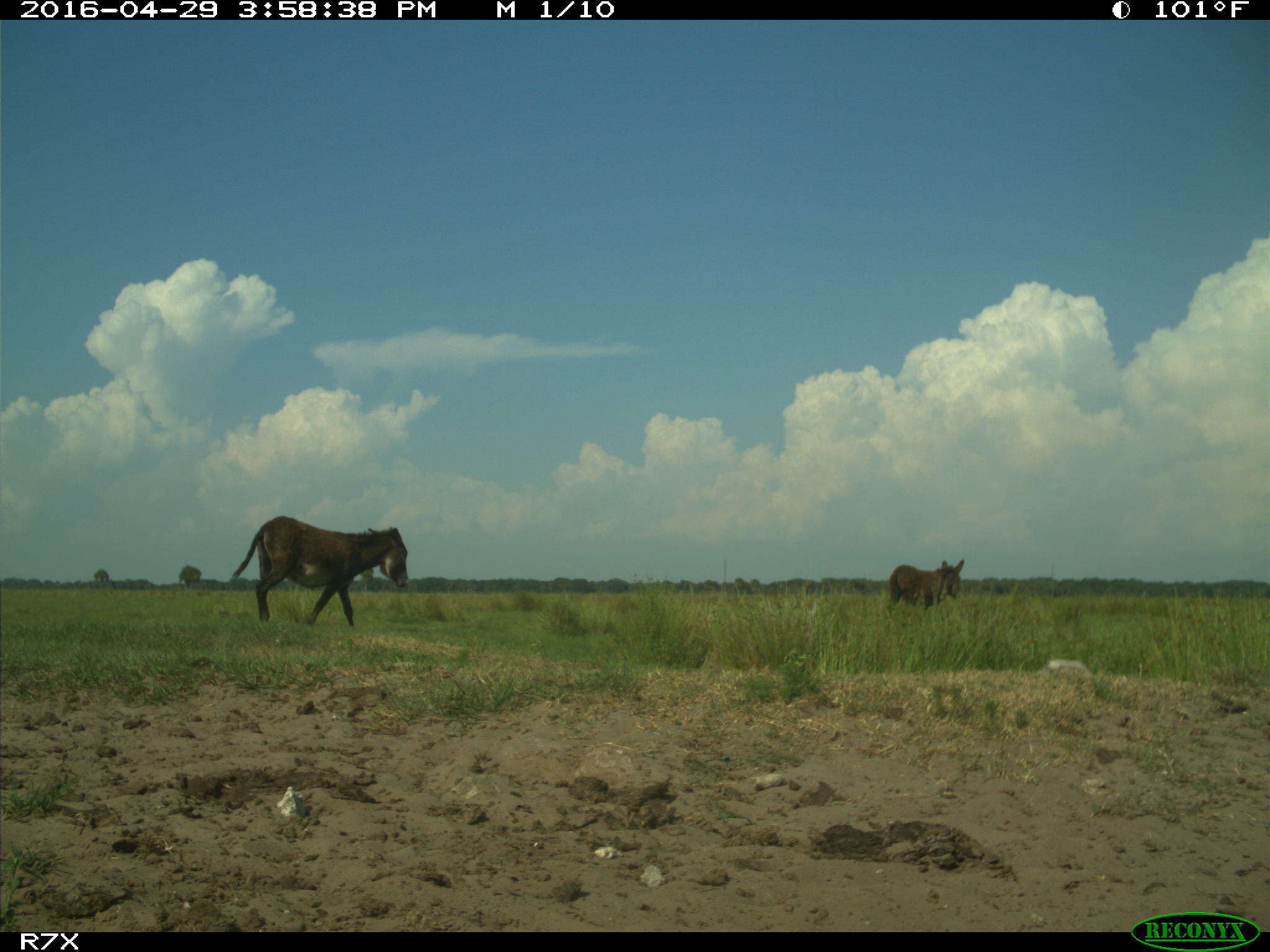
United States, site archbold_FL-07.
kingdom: Animalia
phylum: Chordata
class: Mammalia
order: Artiodactyla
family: Bovidae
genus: Bos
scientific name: Bos taurus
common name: domestic cow